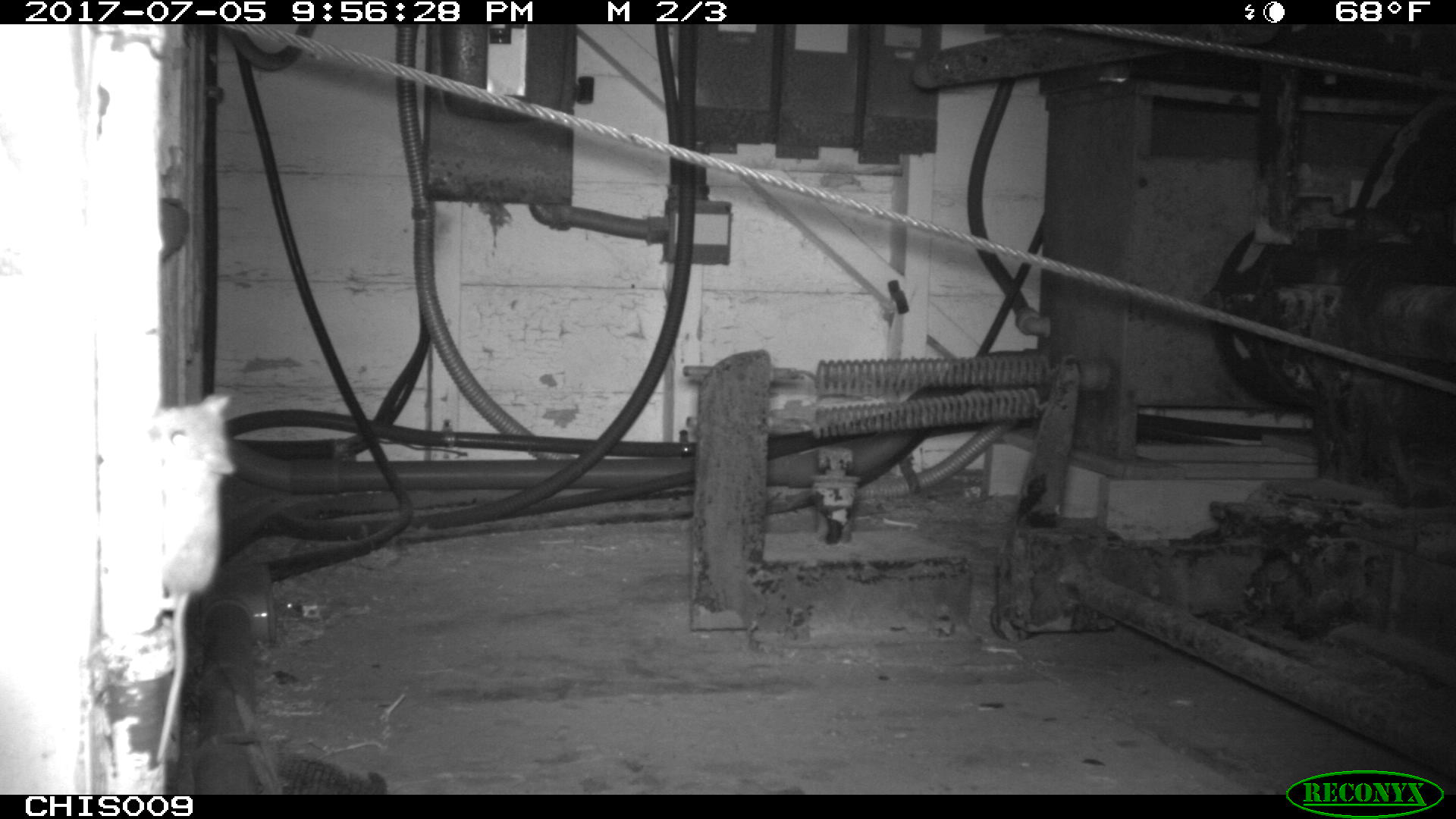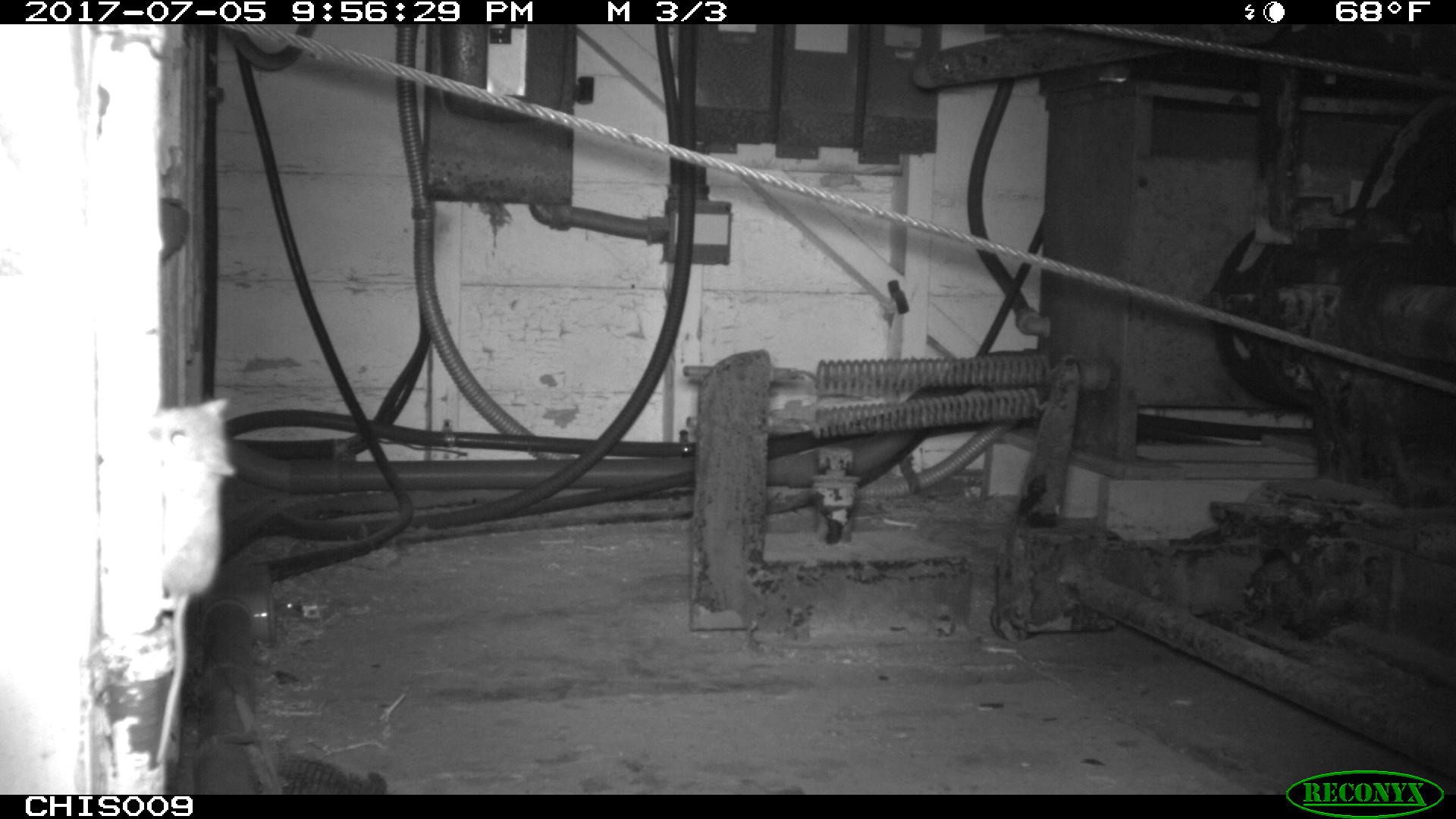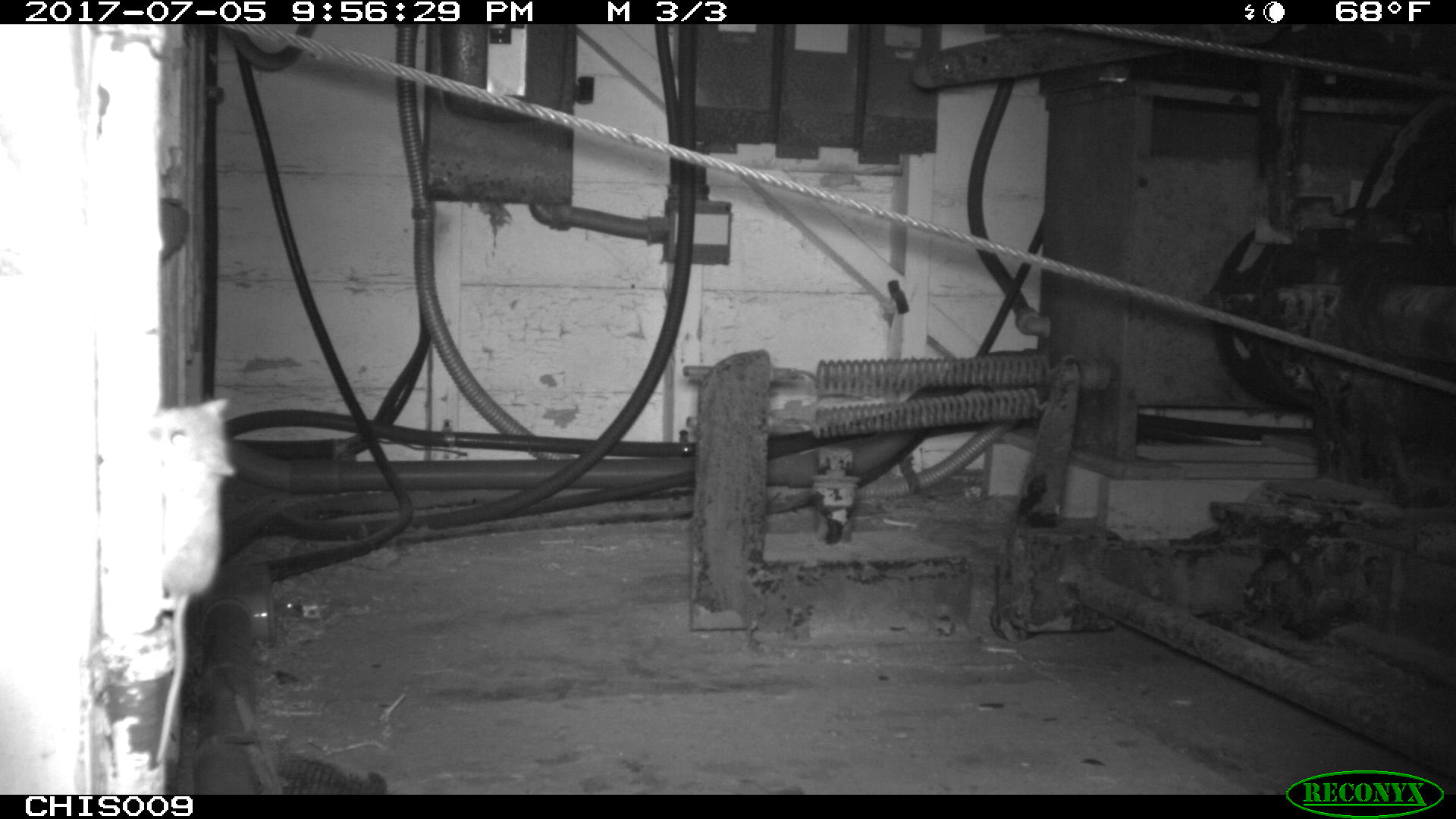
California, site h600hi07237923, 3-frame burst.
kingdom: Animalia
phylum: Chordata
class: Mammalia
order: Rodentia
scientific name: Rodentia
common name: rodent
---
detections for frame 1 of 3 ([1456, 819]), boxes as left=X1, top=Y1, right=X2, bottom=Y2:
rodent: left=151, top=394, right=239, bottom=764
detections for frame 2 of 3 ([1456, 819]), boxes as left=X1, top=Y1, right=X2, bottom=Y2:
rodent: left=144, top=396, right=239, bottom=764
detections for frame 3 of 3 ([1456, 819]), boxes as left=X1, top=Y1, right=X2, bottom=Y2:
rodent: left=146, top=395, right=240, bottom=763